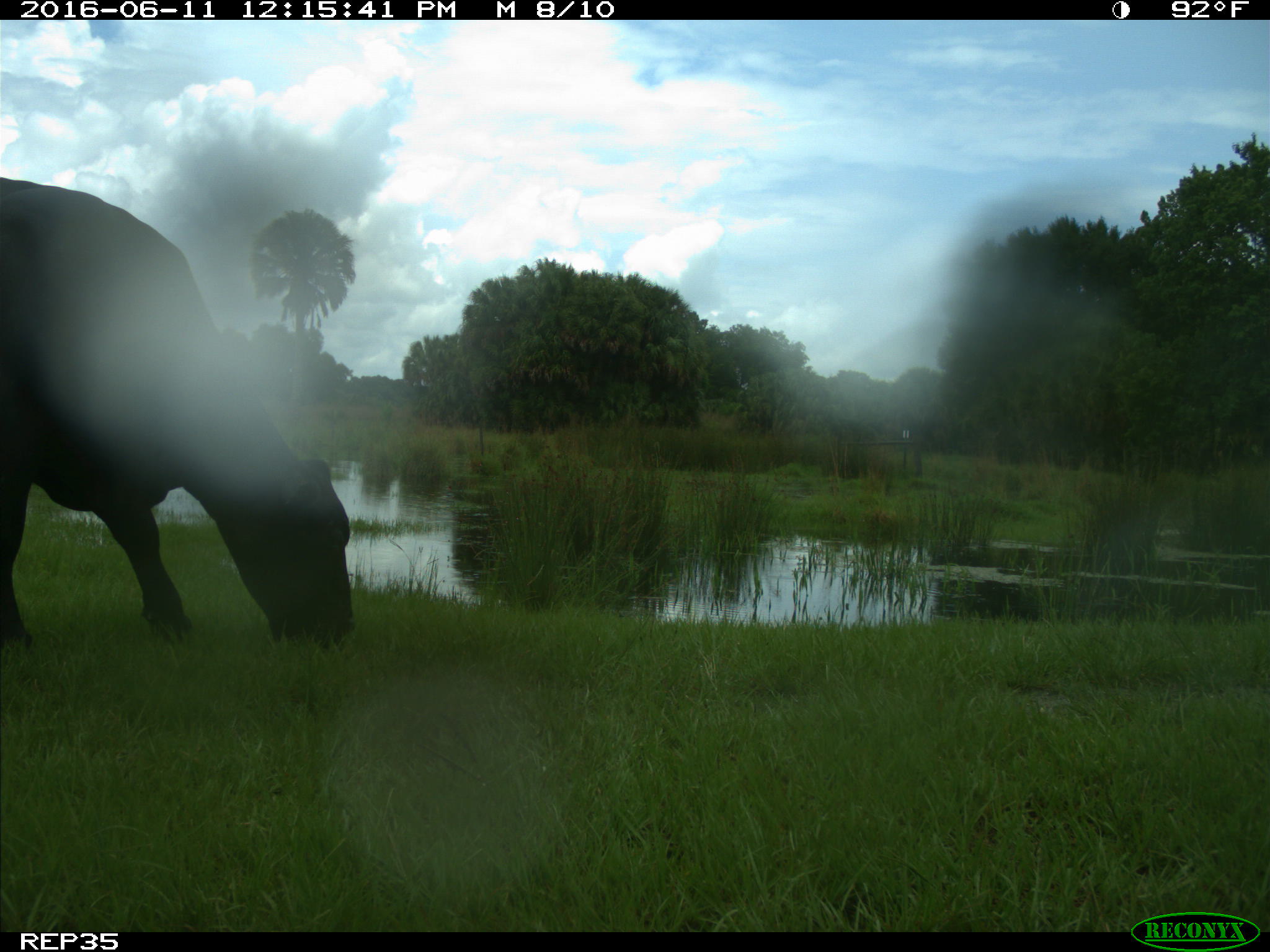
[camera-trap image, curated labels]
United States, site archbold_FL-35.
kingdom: Animalia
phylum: Chordata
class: Mammalia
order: Artiodactyla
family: Bovidae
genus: Bos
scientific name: Bos taurus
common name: domestic cow